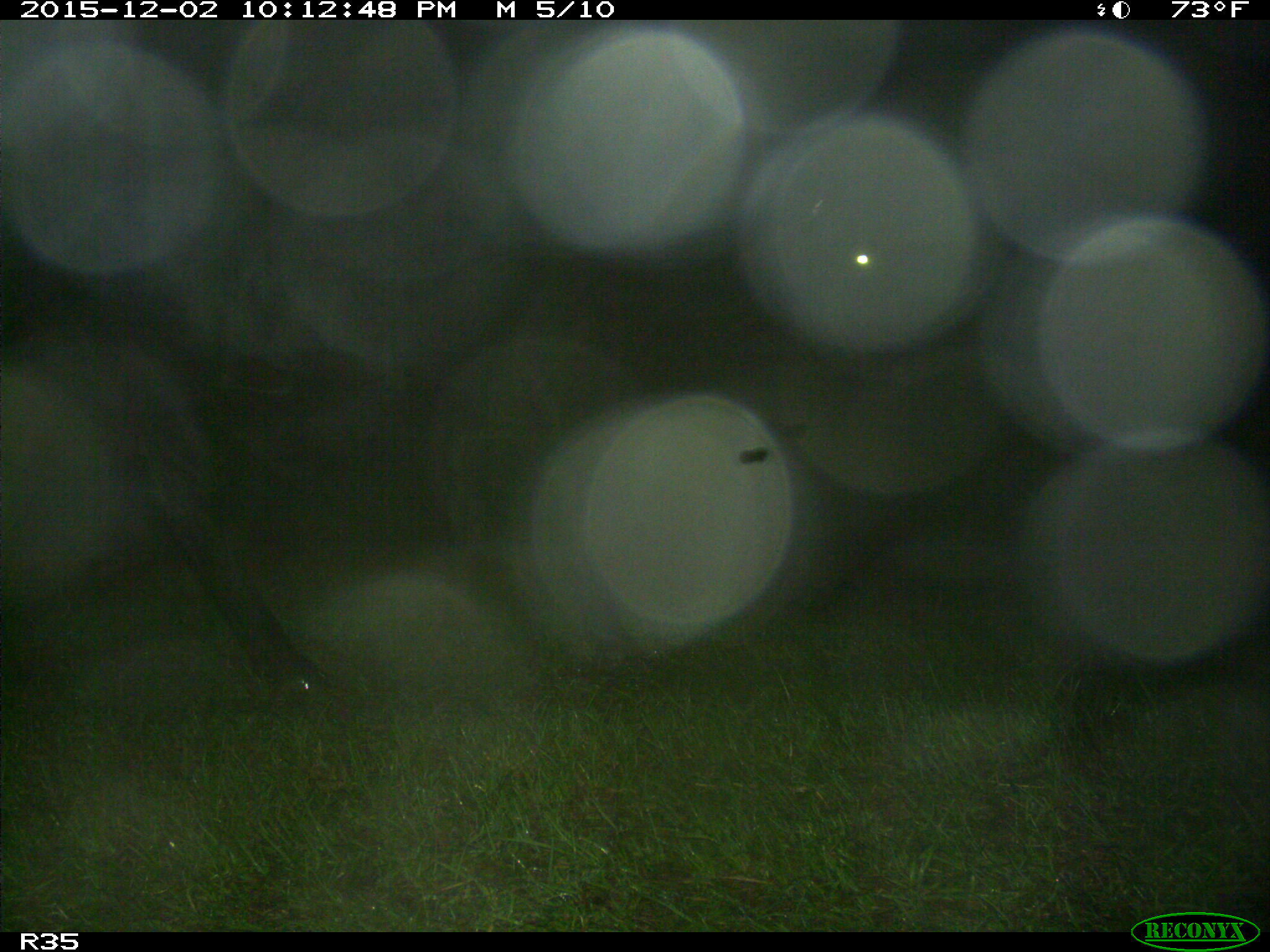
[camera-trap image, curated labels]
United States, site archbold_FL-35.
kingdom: Animalia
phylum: Chordata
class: Mammalia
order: Artiodactyla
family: Bovidae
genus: Bos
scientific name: Bos taurus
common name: domestic cow